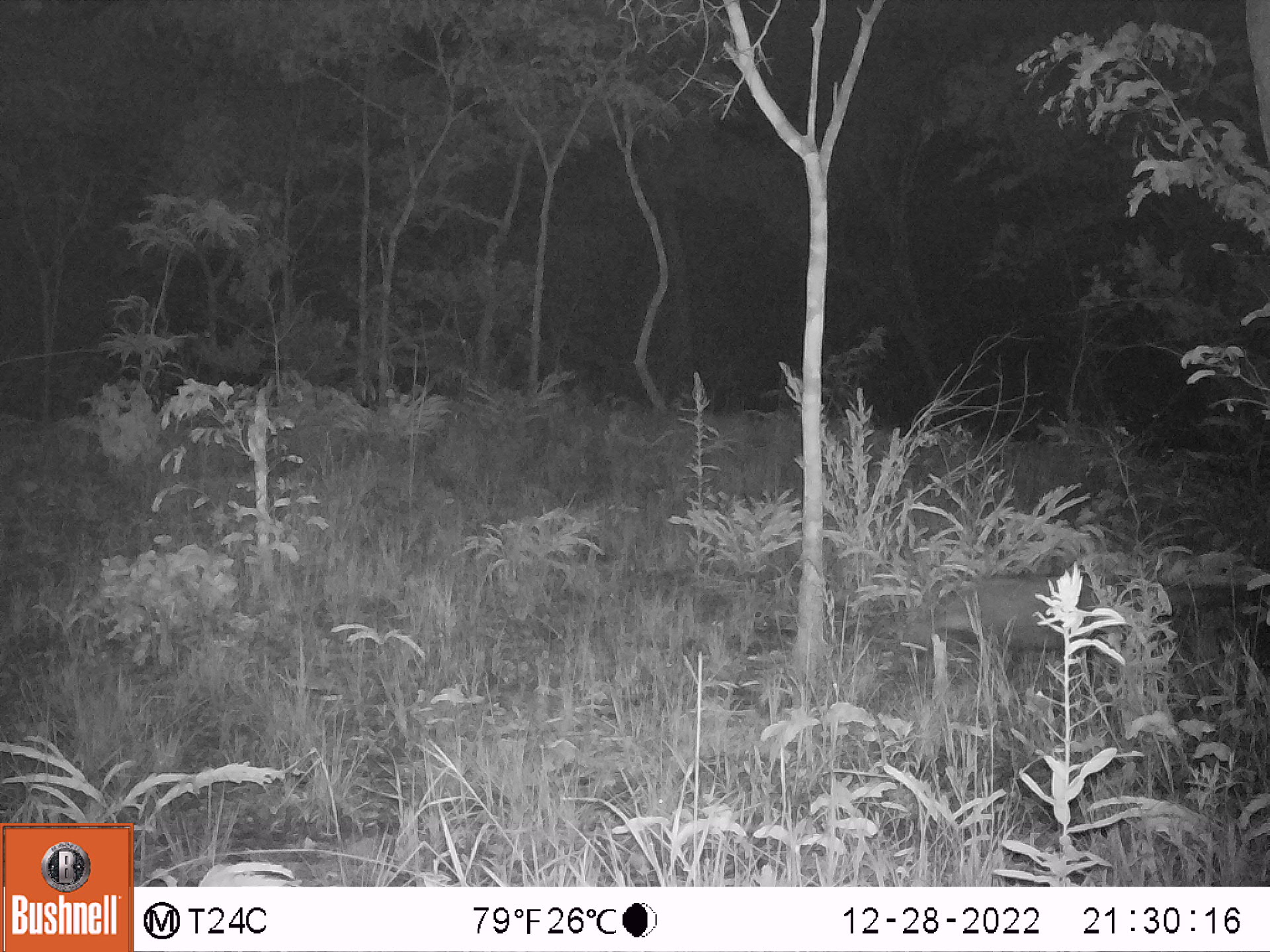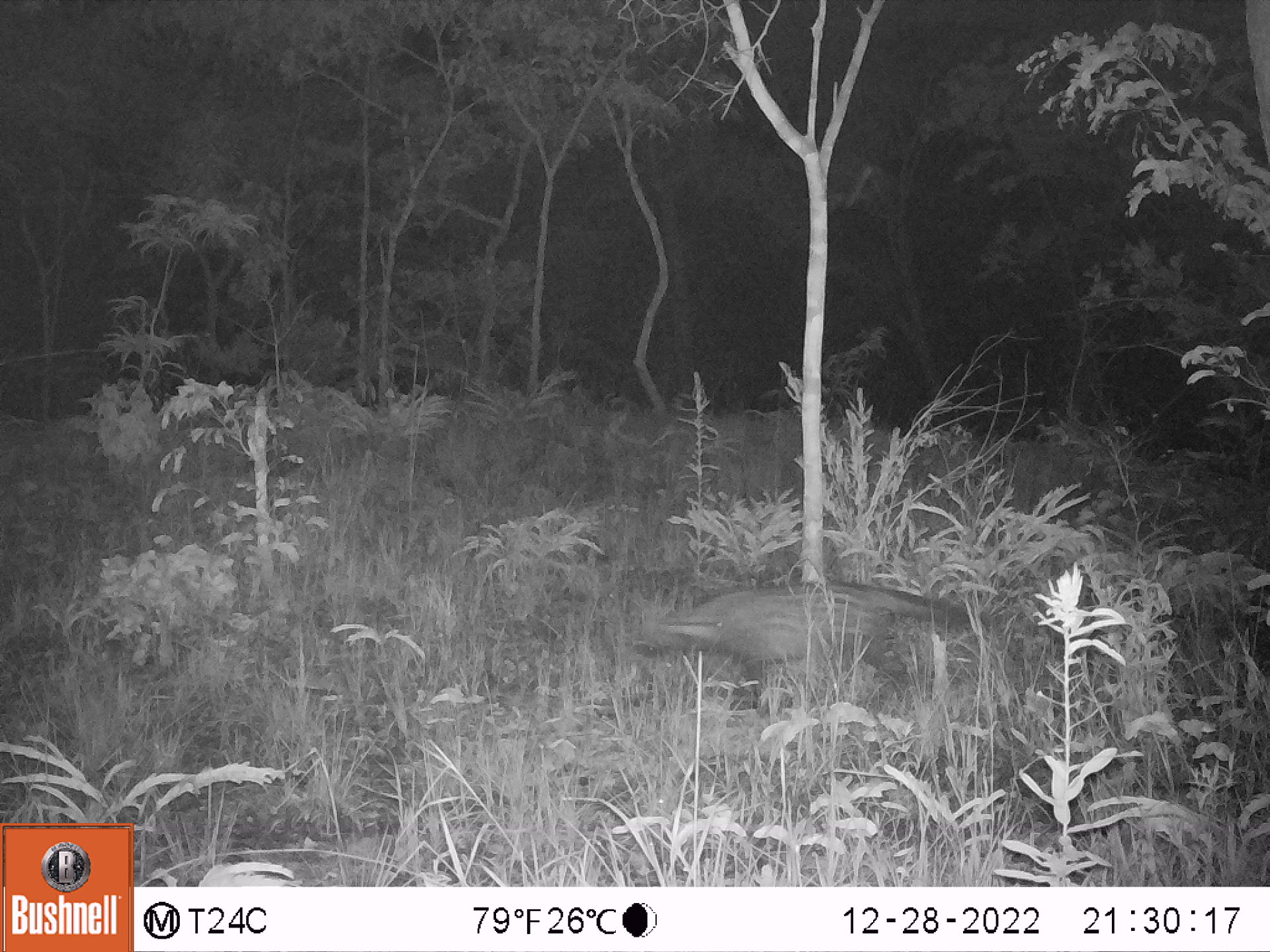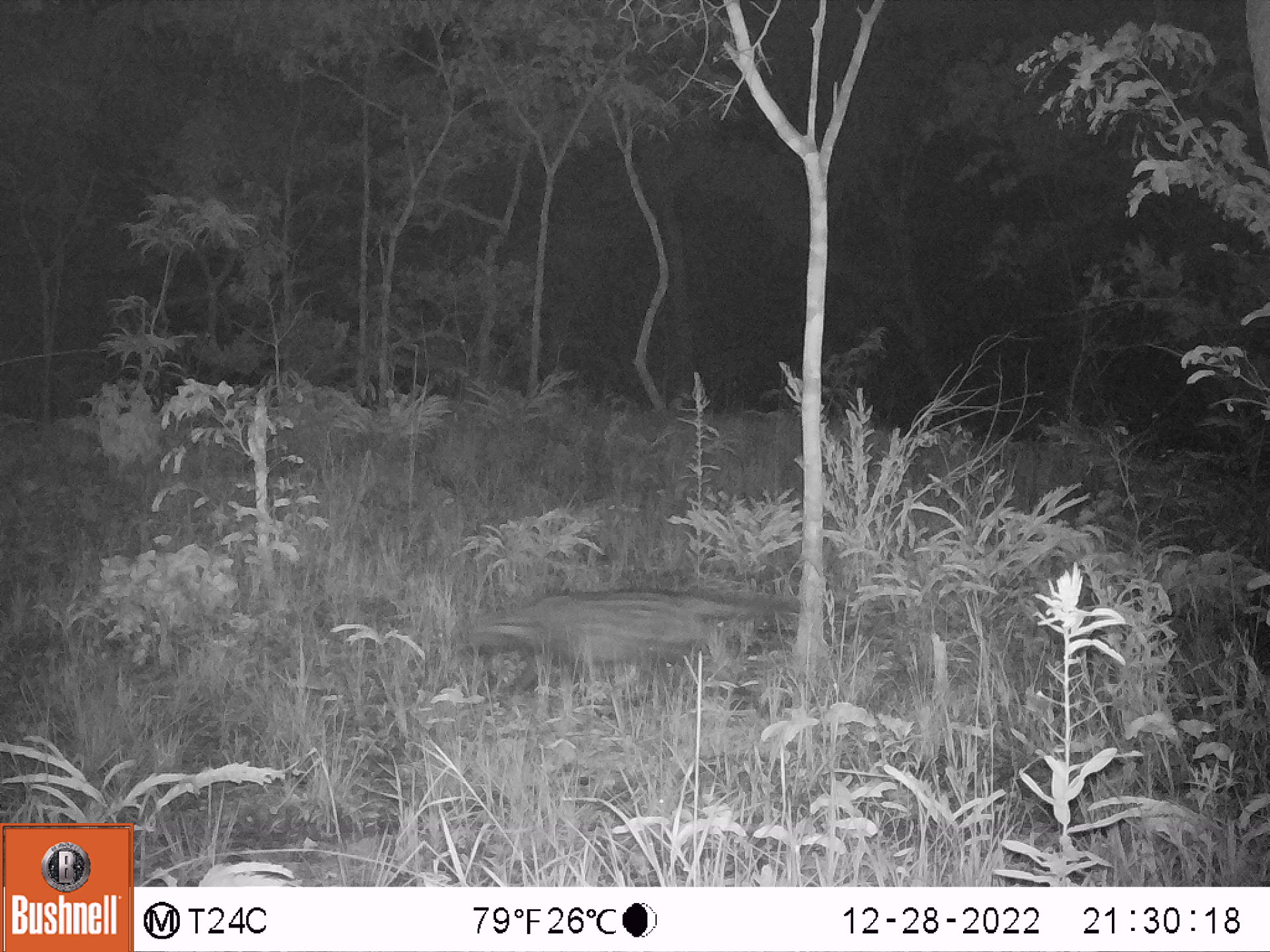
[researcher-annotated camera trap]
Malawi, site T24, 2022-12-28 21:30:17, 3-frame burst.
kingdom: Animalia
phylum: Chordata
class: Mammalia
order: Carnivora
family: Viverridae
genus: Civettictis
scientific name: Civettictis civetta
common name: african civet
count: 1